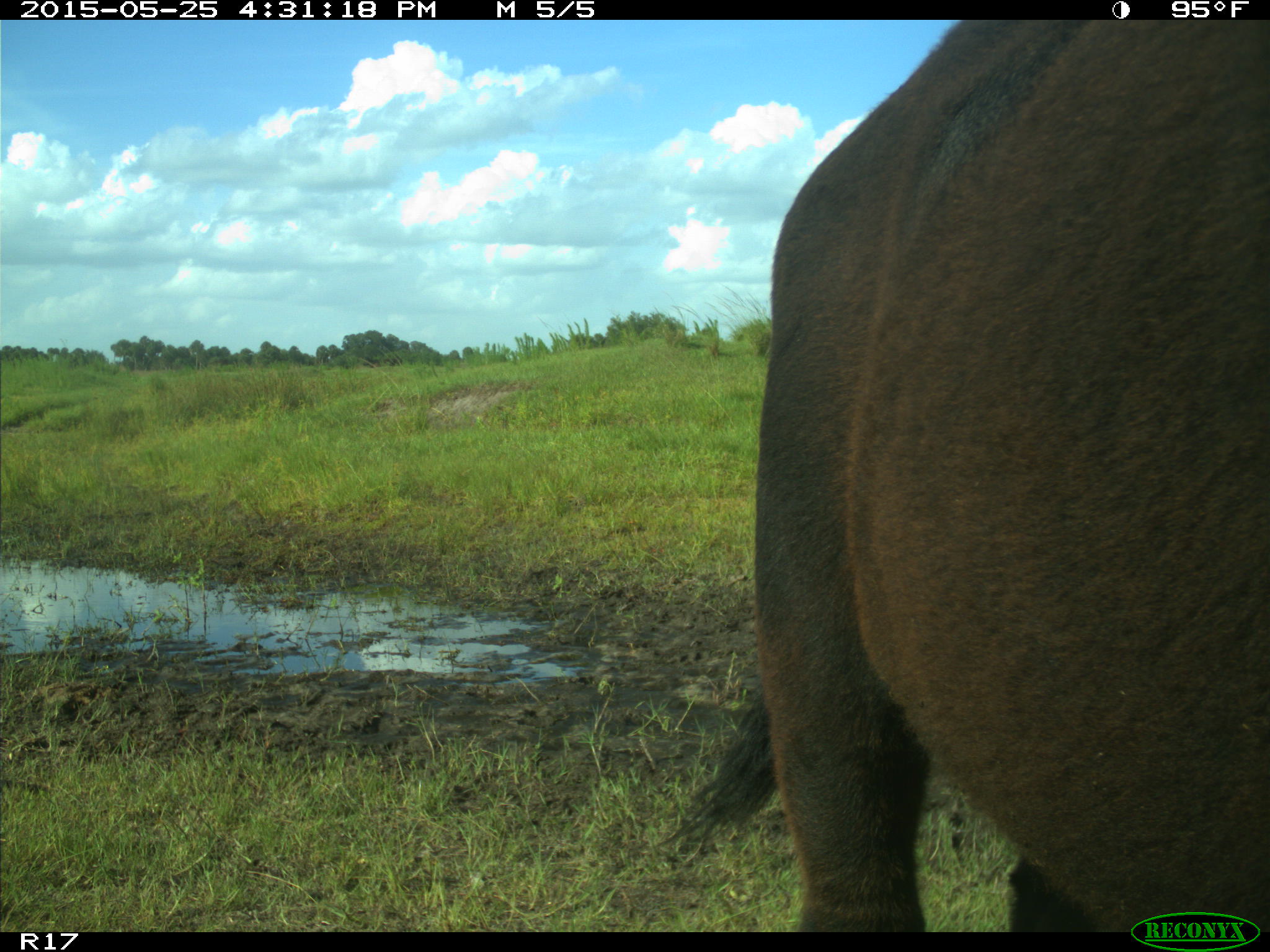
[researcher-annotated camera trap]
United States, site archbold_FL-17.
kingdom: Animalia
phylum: Chordata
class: Mammalia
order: Artiodactyla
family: Bovidae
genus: Bos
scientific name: Bos taurus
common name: domestic cow